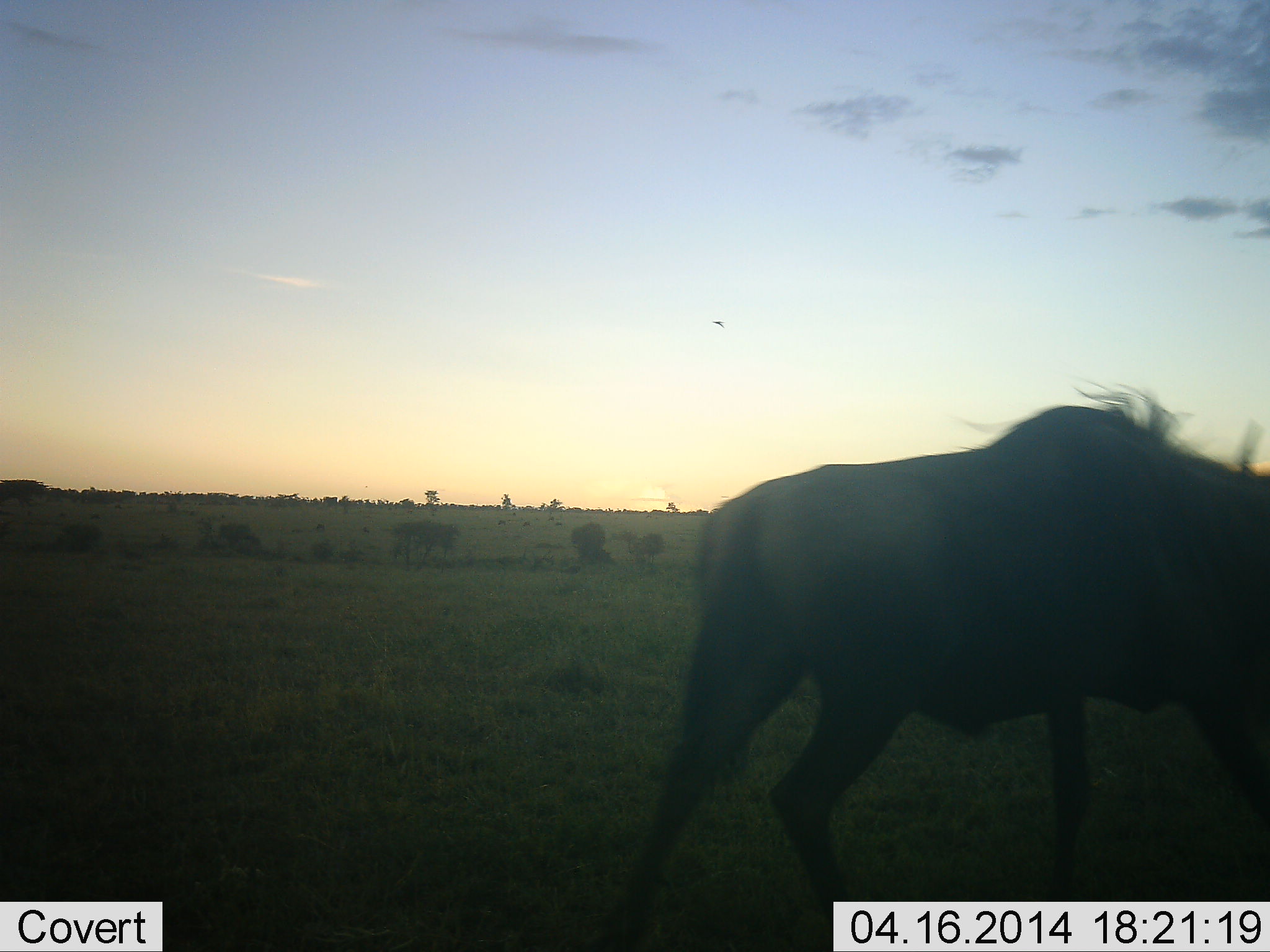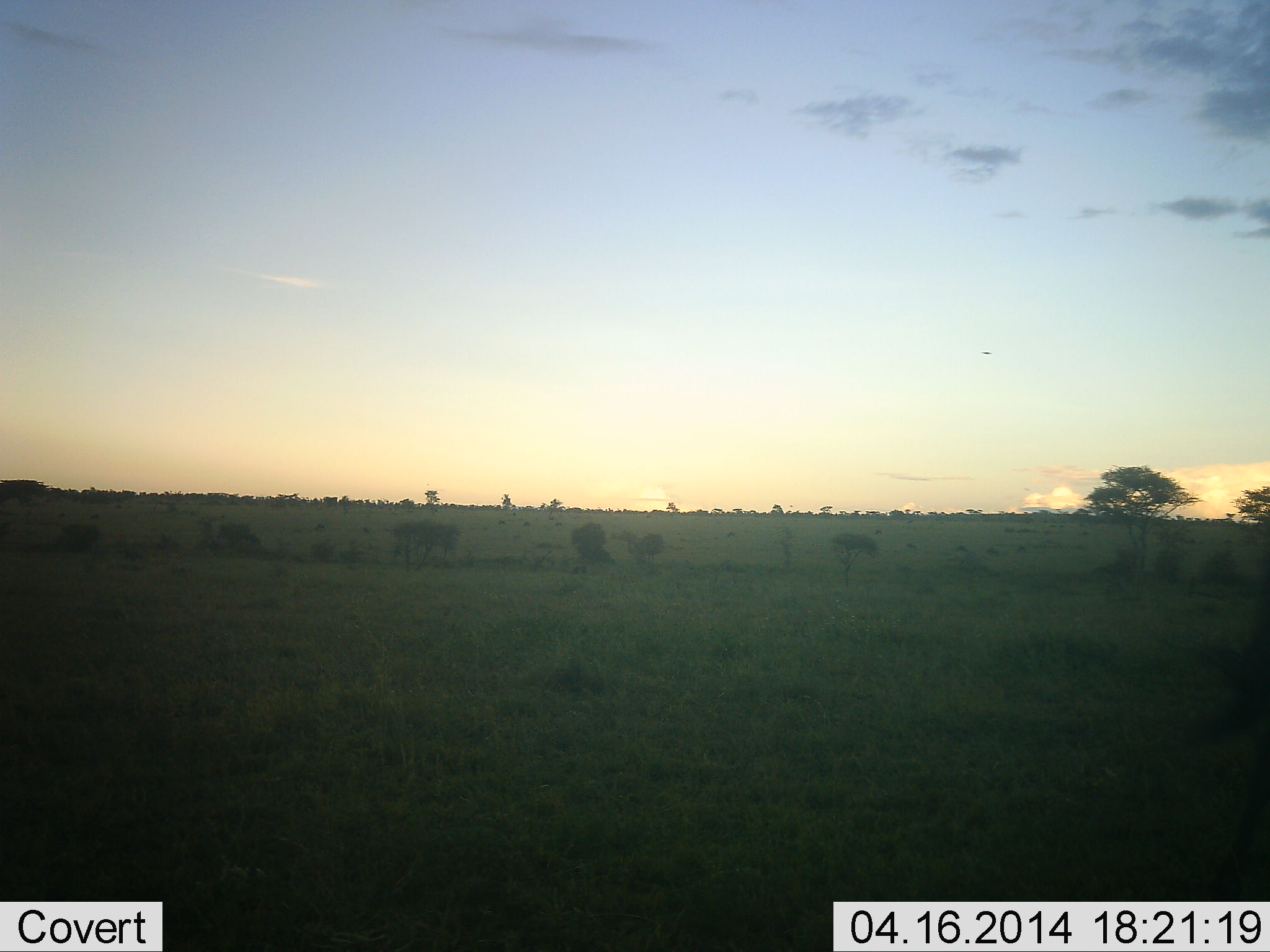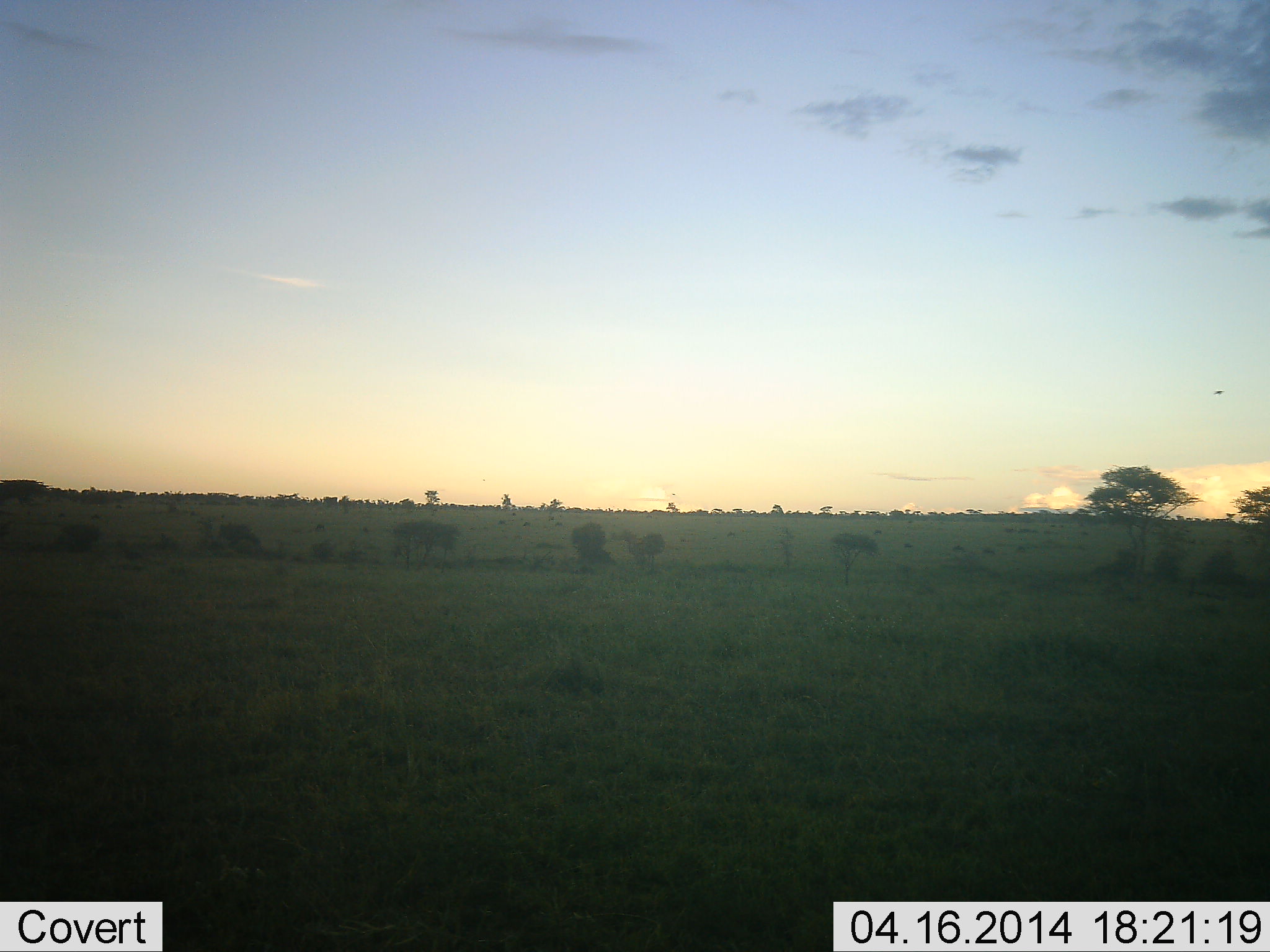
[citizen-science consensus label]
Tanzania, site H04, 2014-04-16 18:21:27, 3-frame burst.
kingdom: Animalia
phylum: Chordata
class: Mammalia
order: Artiodactyla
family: Bovidae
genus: Connochaetes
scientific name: Connochaetes taurinus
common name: blue wildebeest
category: wildebeest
Wildebeest (blue wildebeest) (Connochaetes taurinus), count 1. Behavior (volunteer vote fractions): standing 8%, resting 0%, moving 92%, interacting 0%. Young present (vote fraction): 0%. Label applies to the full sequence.